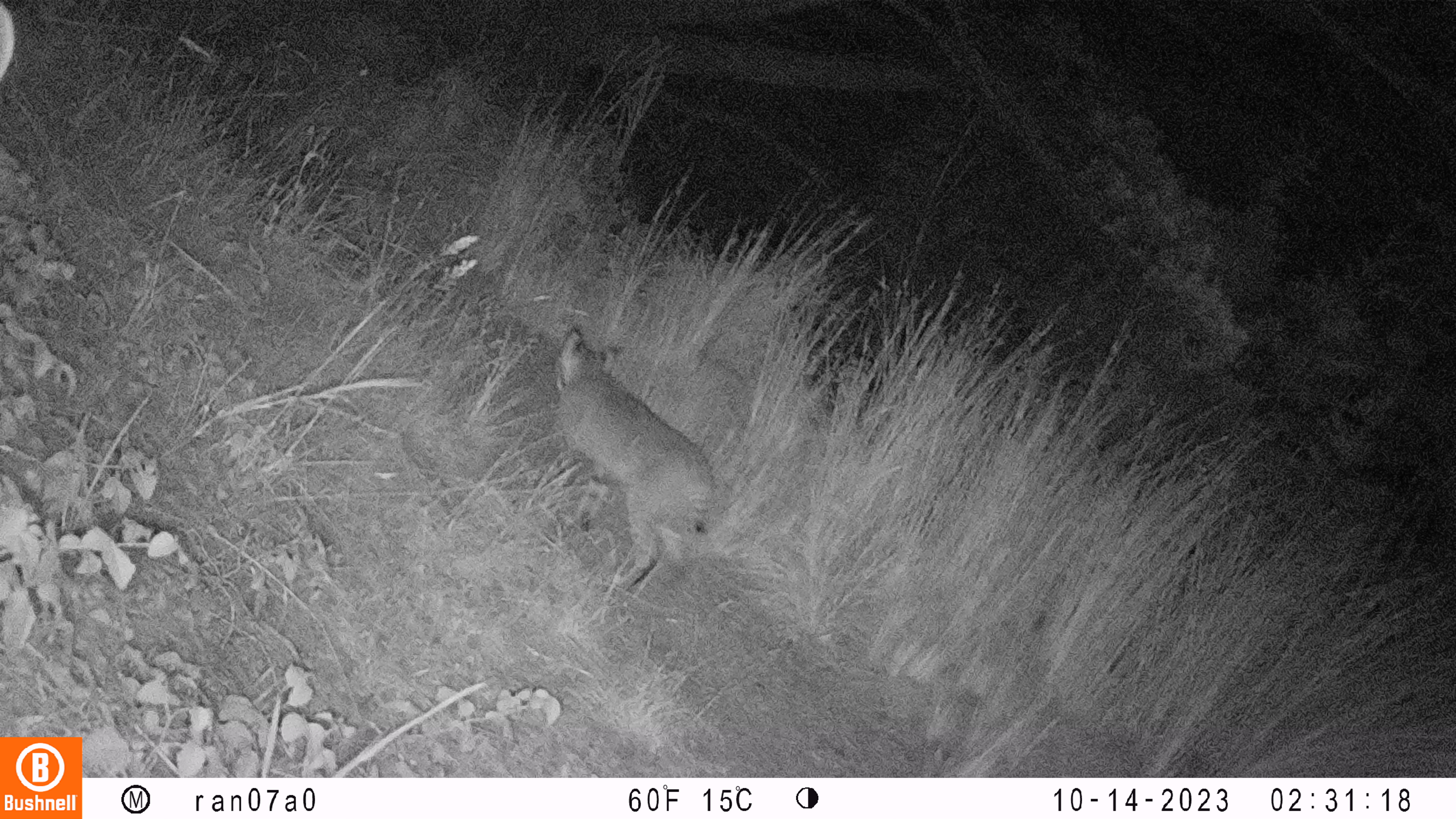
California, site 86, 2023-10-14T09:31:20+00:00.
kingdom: Animalia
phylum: Chordata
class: Mammalia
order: Carnivora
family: Felidae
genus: Lynx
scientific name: Lynx rufus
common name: bobcat